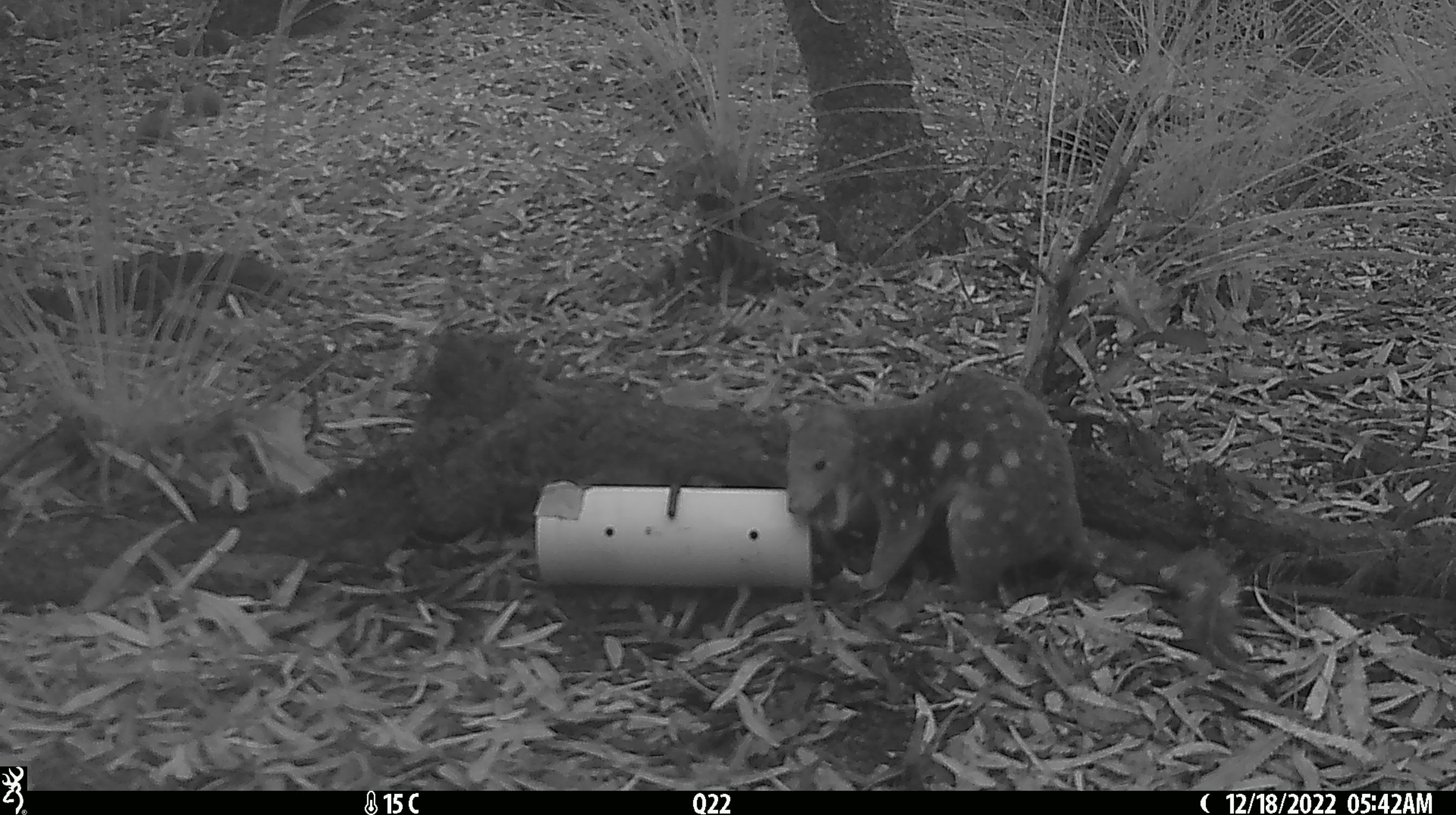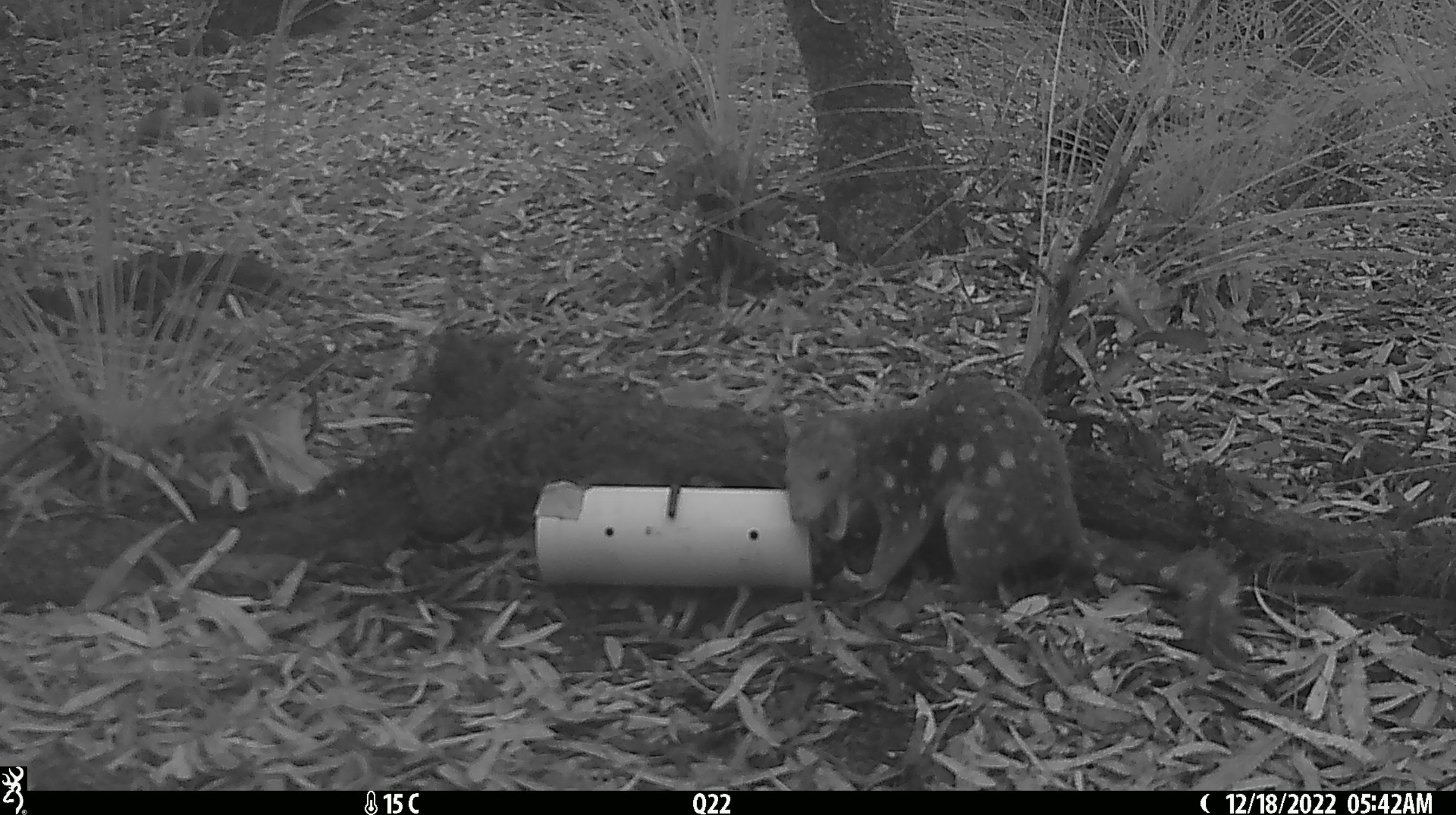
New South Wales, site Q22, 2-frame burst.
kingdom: Animalia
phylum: Chordata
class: Mammalia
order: Dasyuromorphia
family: Dasyuridae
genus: Dasyurus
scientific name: Dasyurus maculatus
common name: spotted-tailed quoll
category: quoll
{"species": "quoll (spotted-tailed quoll) (Dasyurus maculatus)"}